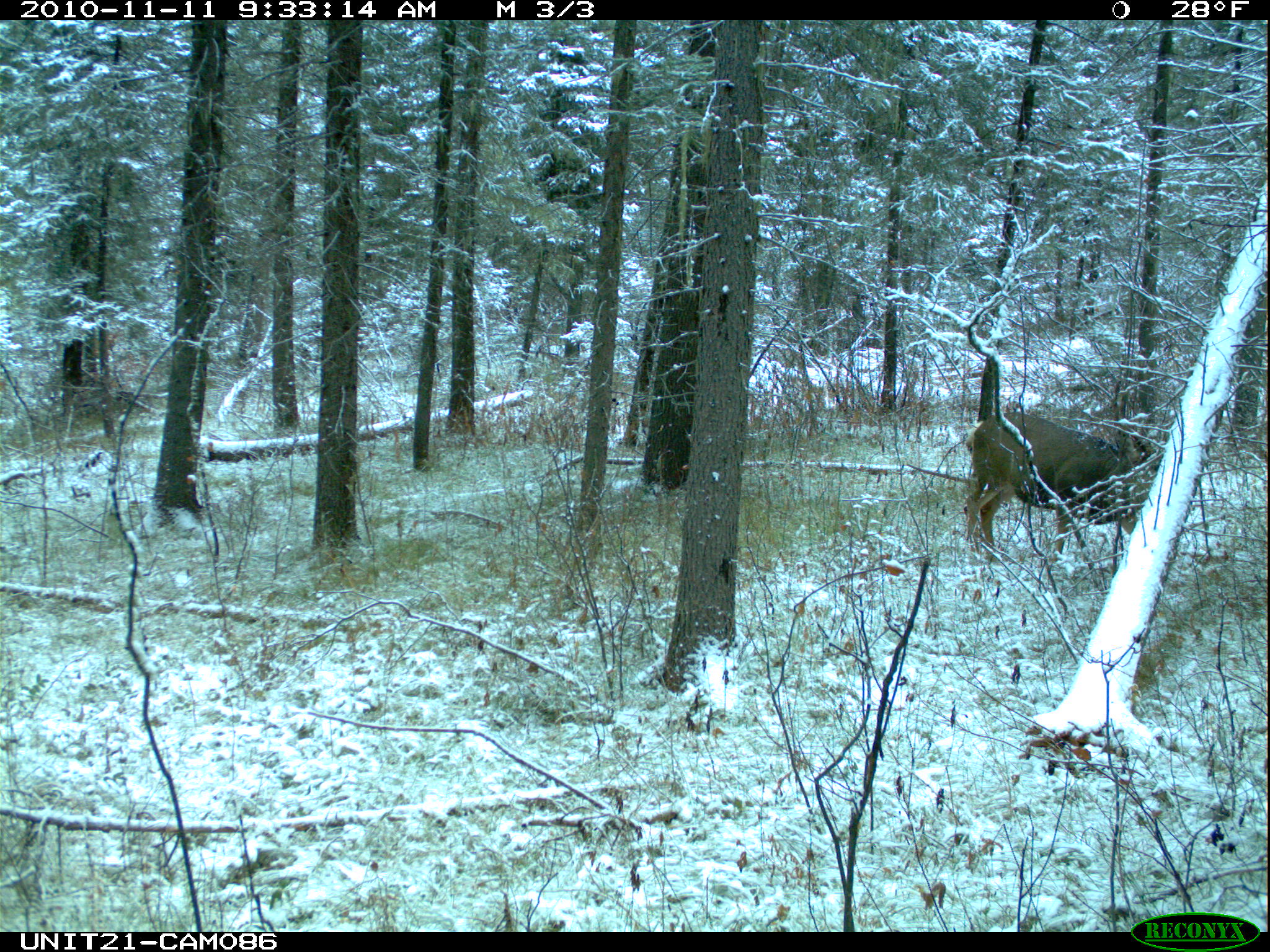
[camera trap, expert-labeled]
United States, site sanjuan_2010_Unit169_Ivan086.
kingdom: Animalia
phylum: Chordata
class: Mammalia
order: Artiodactyla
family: Cervidae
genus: Odocoileus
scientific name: Odocoileus hemionus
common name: mule deer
Odocoileus hemionus (mule deer).